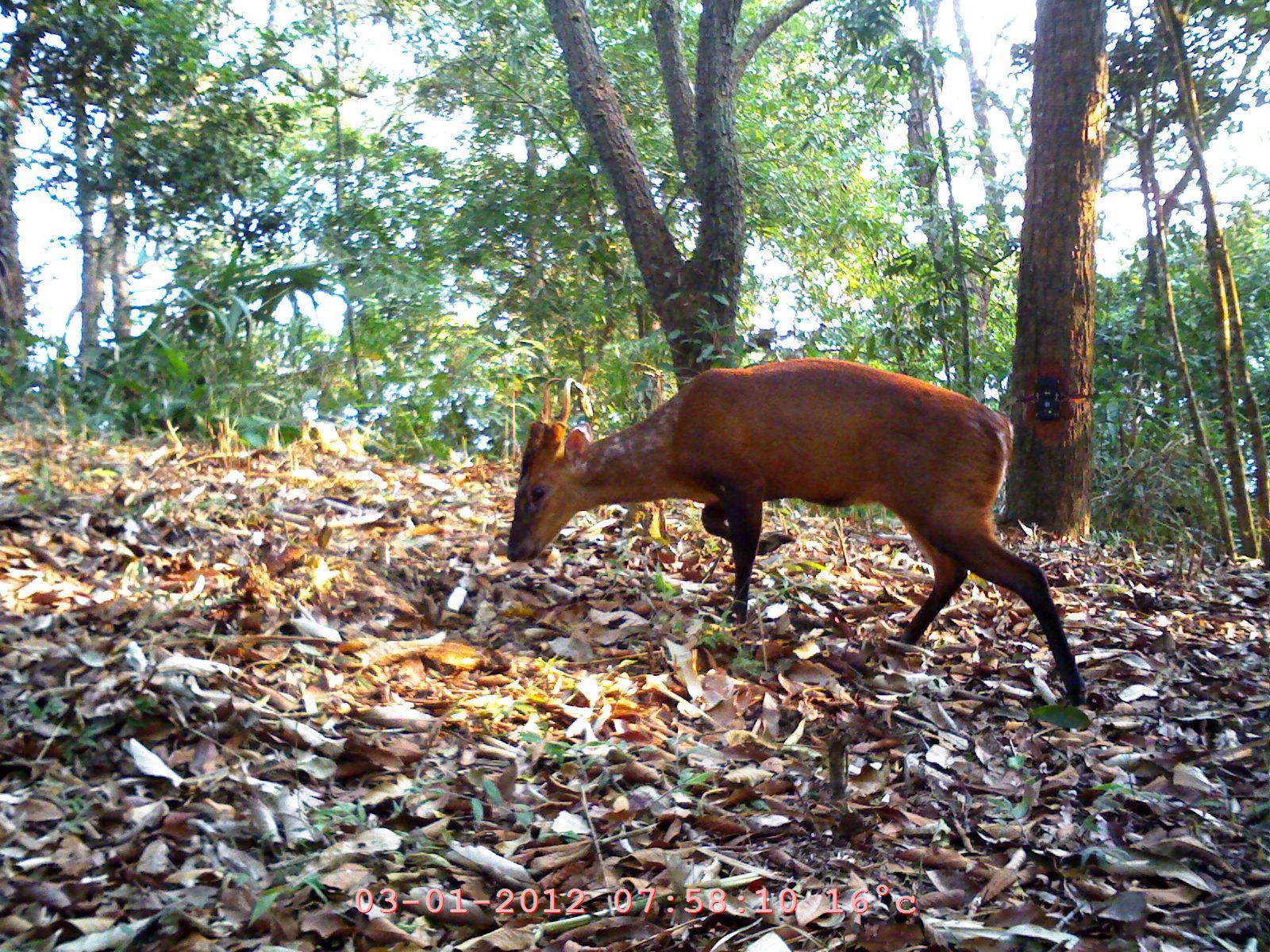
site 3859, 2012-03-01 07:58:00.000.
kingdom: Animalia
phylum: Chordata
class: Mammalia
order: Artiodactyla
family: Cervidae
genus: Muntiacus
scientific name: Muntiacus muntjak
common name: southern red muntjac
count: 1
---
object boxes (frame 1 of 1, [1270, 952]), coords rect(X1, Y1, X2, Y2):
muntiacus muntjak: rect(506, 355, 1091, 708)